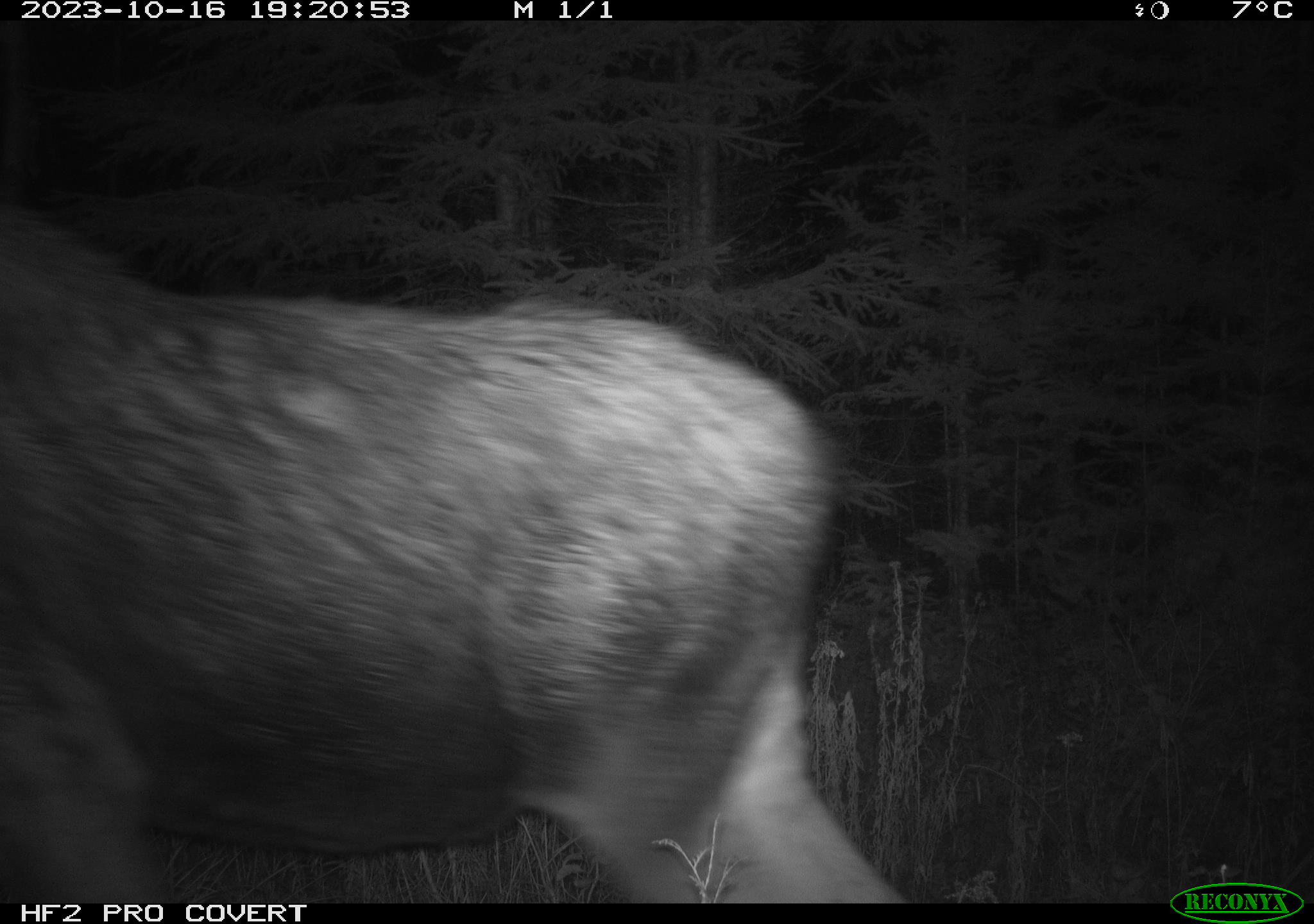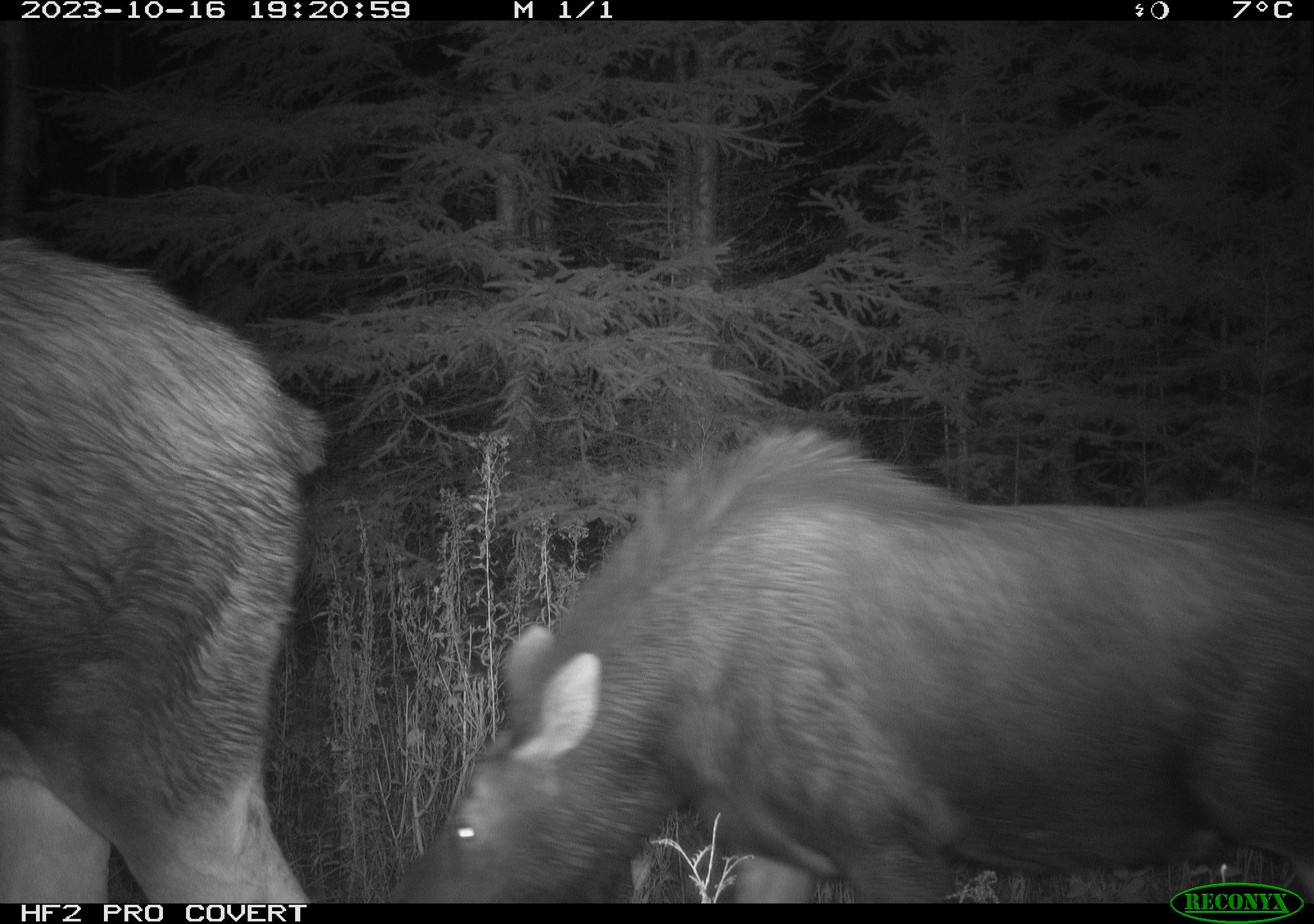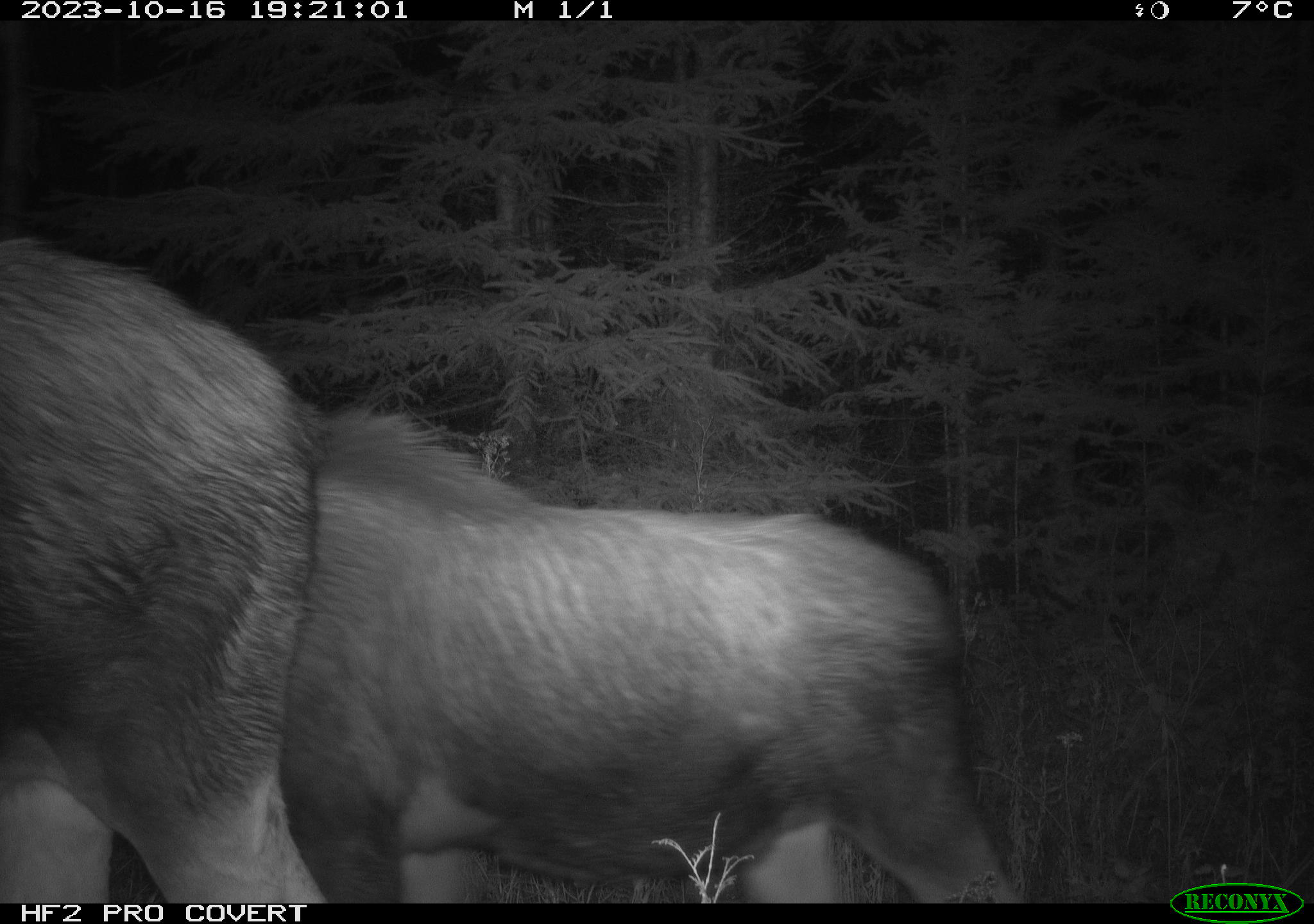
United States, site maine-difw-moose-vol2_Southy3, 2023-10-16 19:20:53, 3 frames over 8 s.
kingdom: Animalia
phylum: Chordata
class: Mammalia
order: Artiodactyla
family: Cervidae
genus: Alces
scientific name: Alces alces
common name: moose